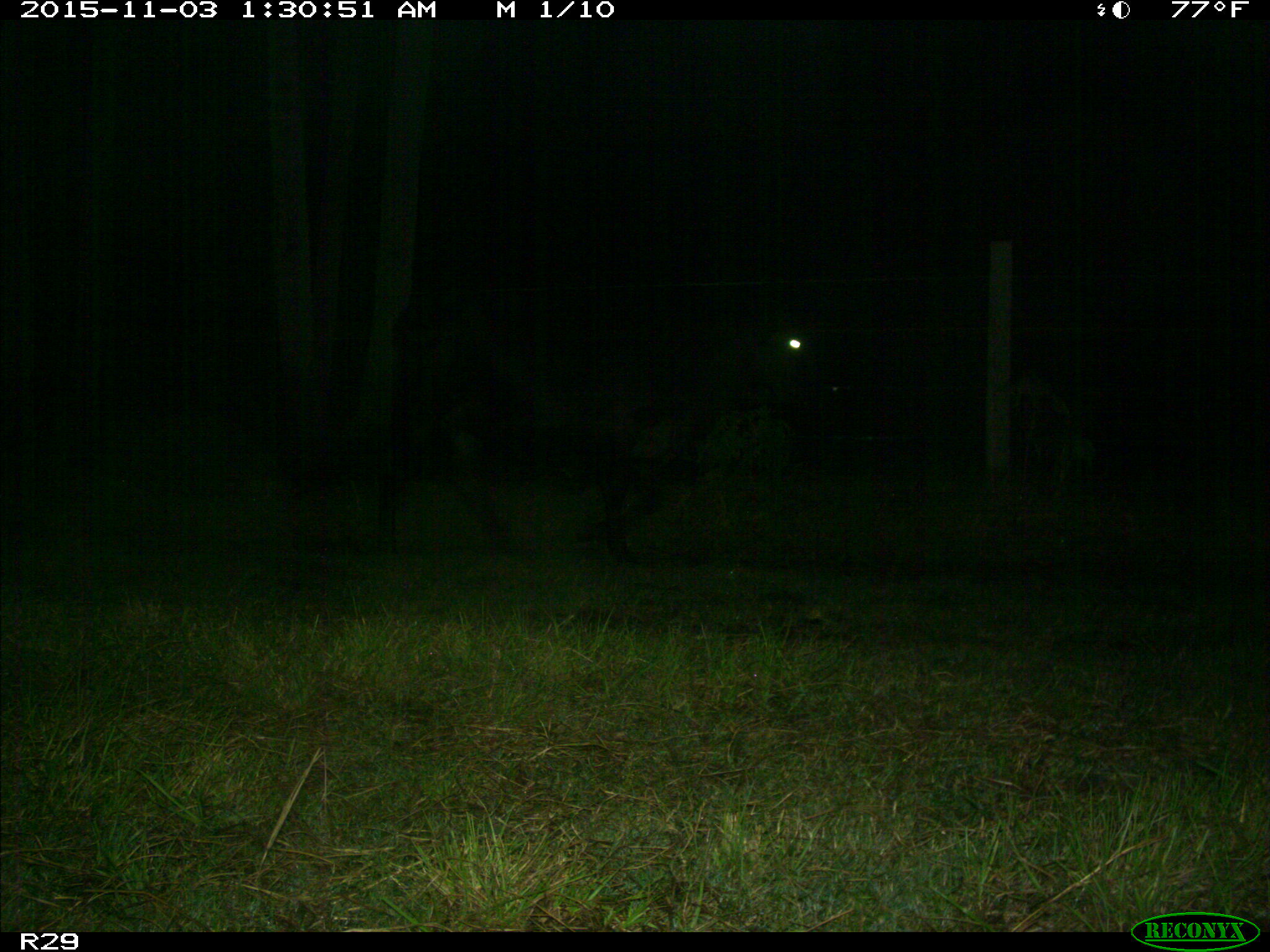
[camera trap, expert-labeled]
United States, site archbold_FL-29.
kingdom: Animalia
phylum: Chordata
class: Mammalia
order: Artiodactyla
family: Bovidae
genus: Bos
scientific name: Bos taurus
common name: domestic cow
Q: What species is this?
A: Bos taurus (domestic cow).